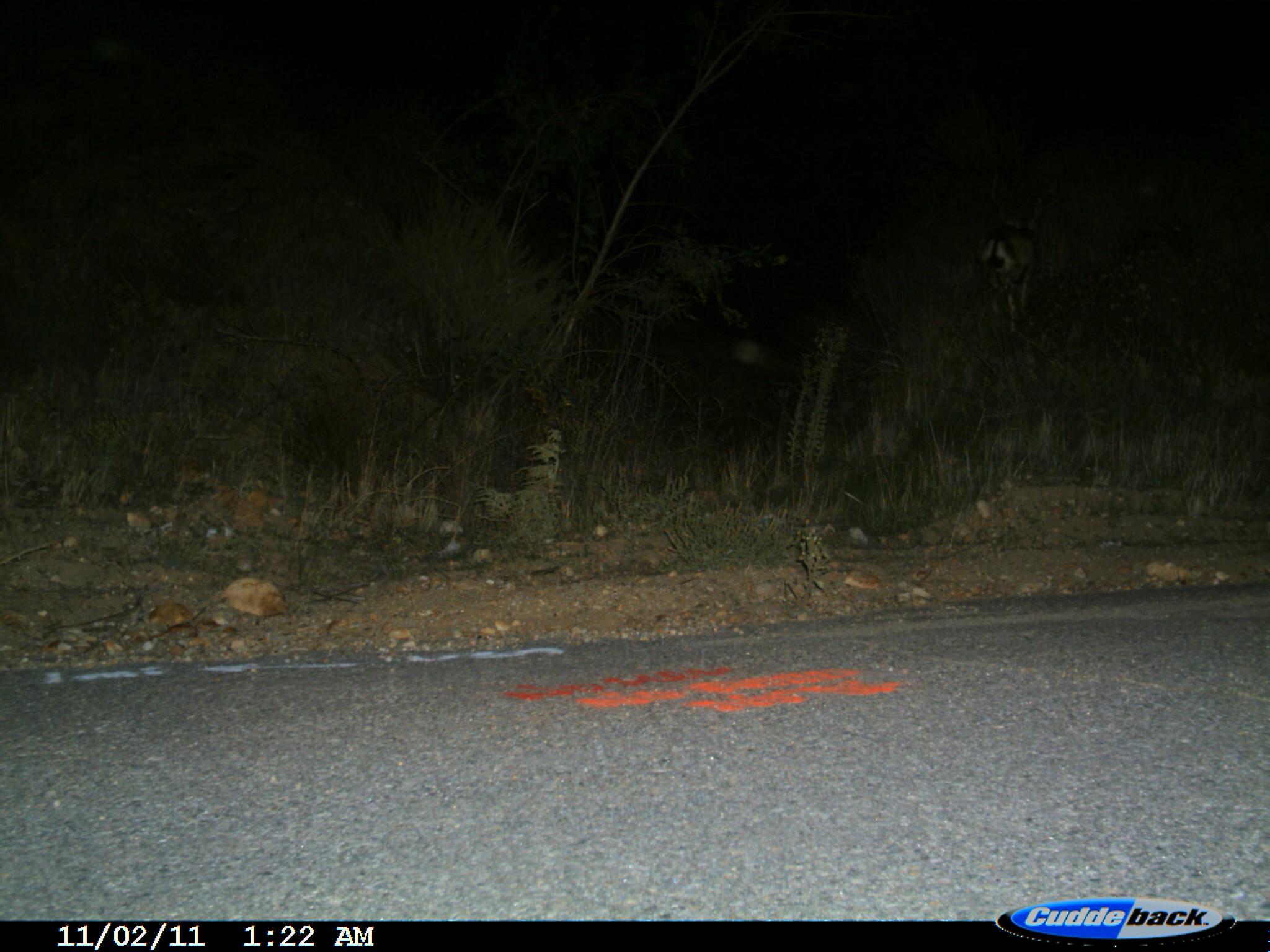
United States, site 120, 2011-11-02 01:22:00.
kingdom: Animalia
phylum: Chordata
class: Mammalia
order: Artiodactyla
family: Cervidae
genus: Odocoileus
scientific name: Odocoileus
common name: deer